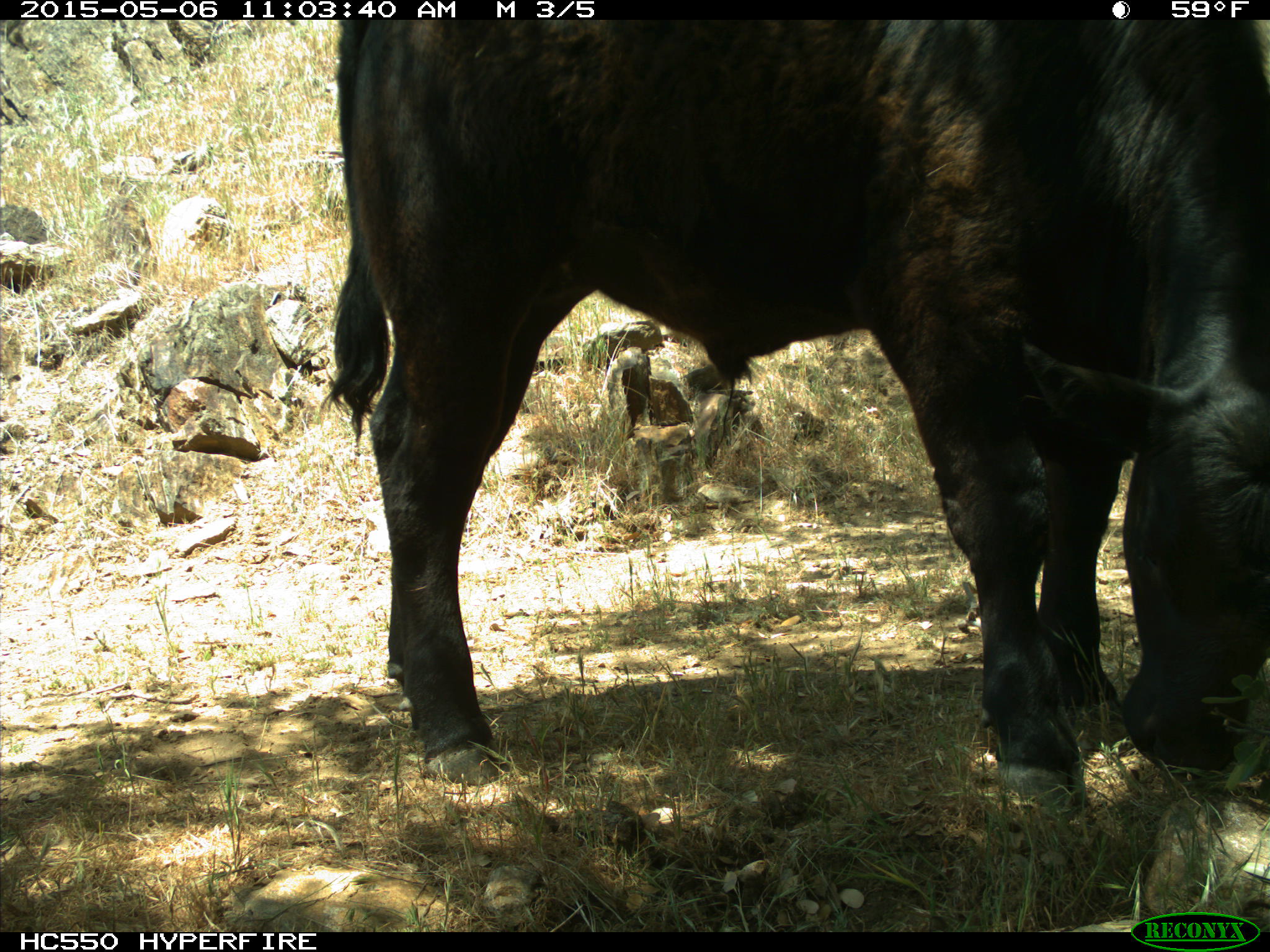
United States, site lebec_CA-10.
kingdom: Animalia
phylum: Chordata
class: Mammalia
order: Artiodactyla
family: Bovidae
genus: Bos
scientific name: Bos taurus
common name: domestic cow